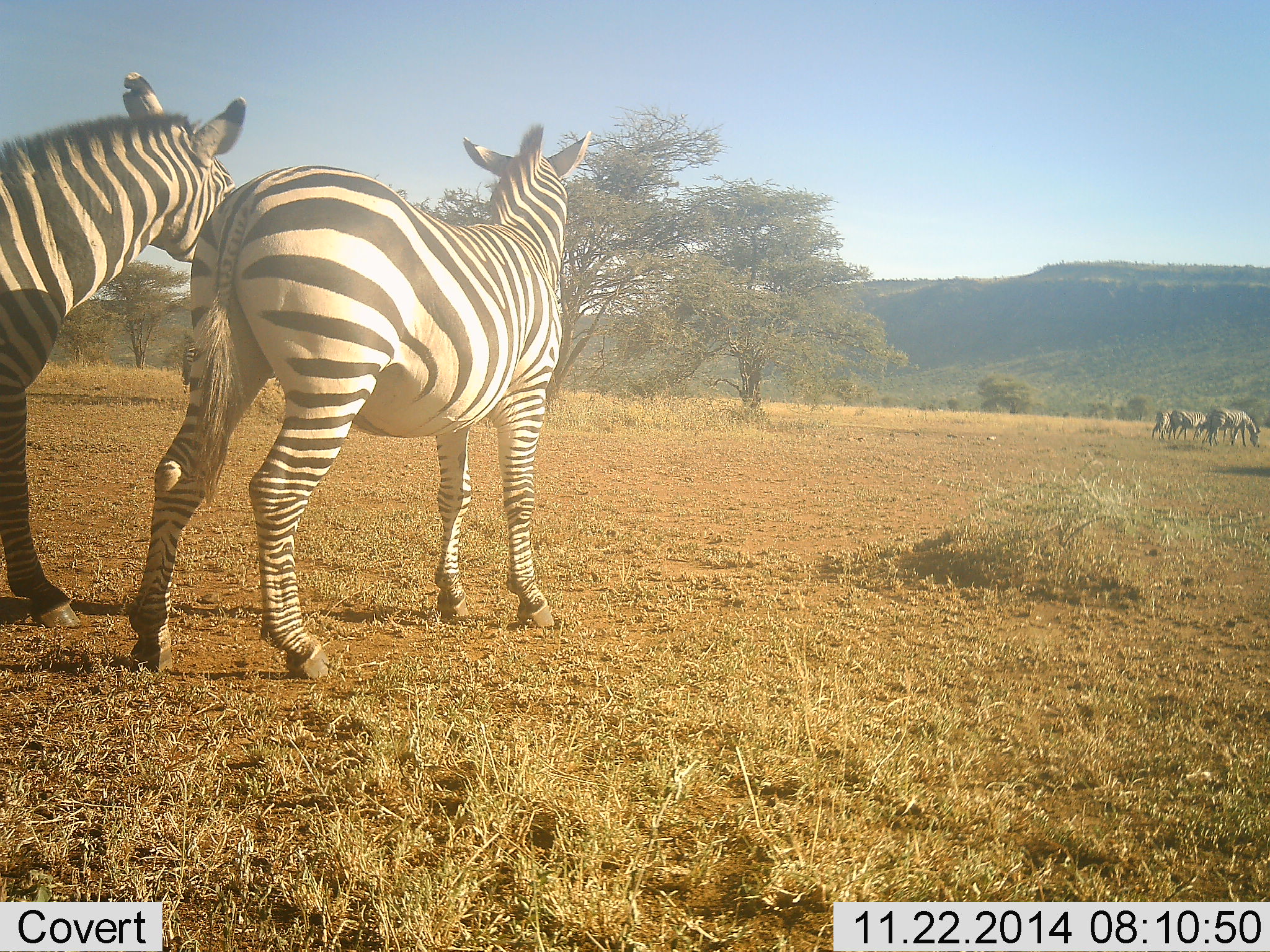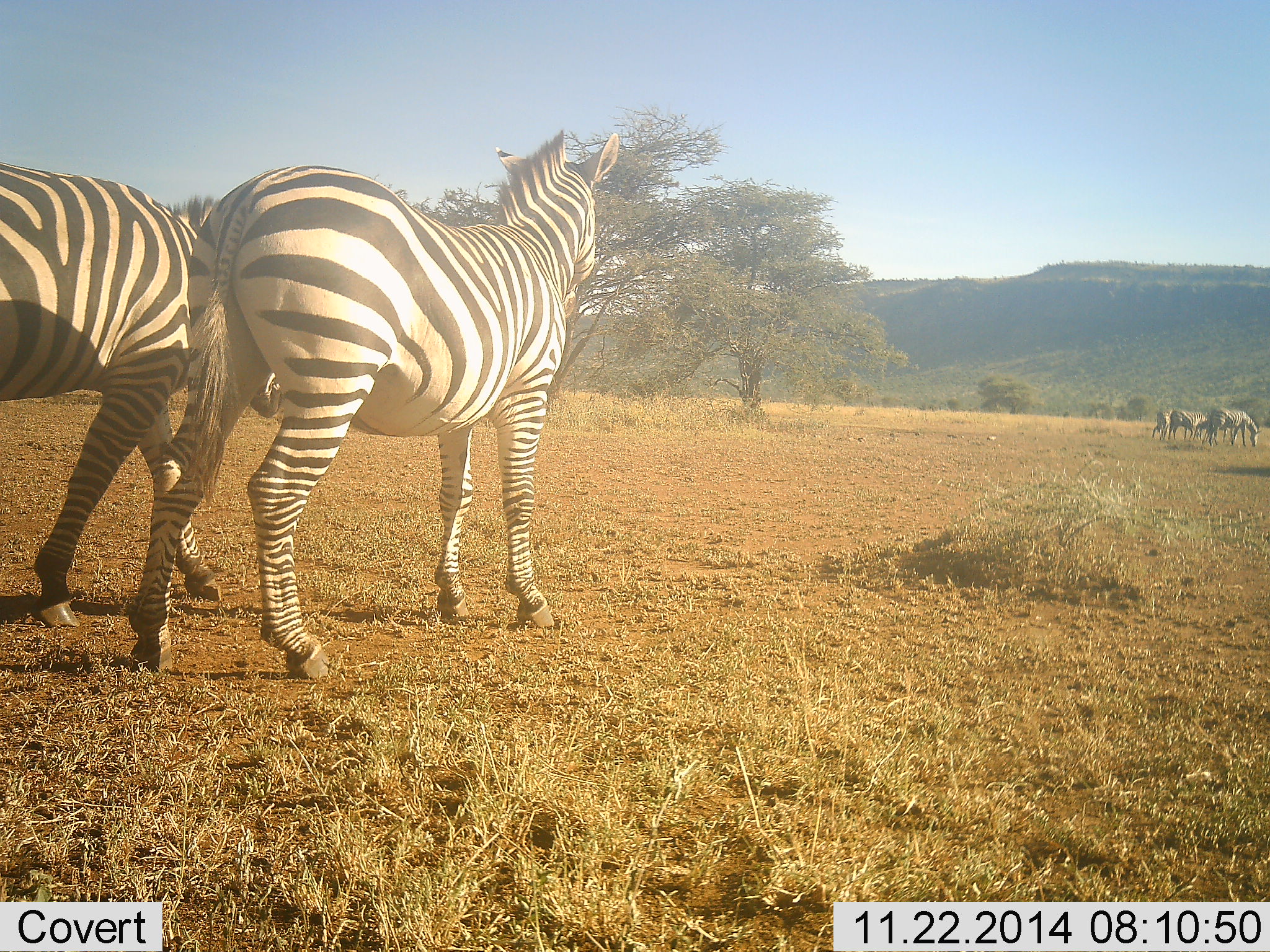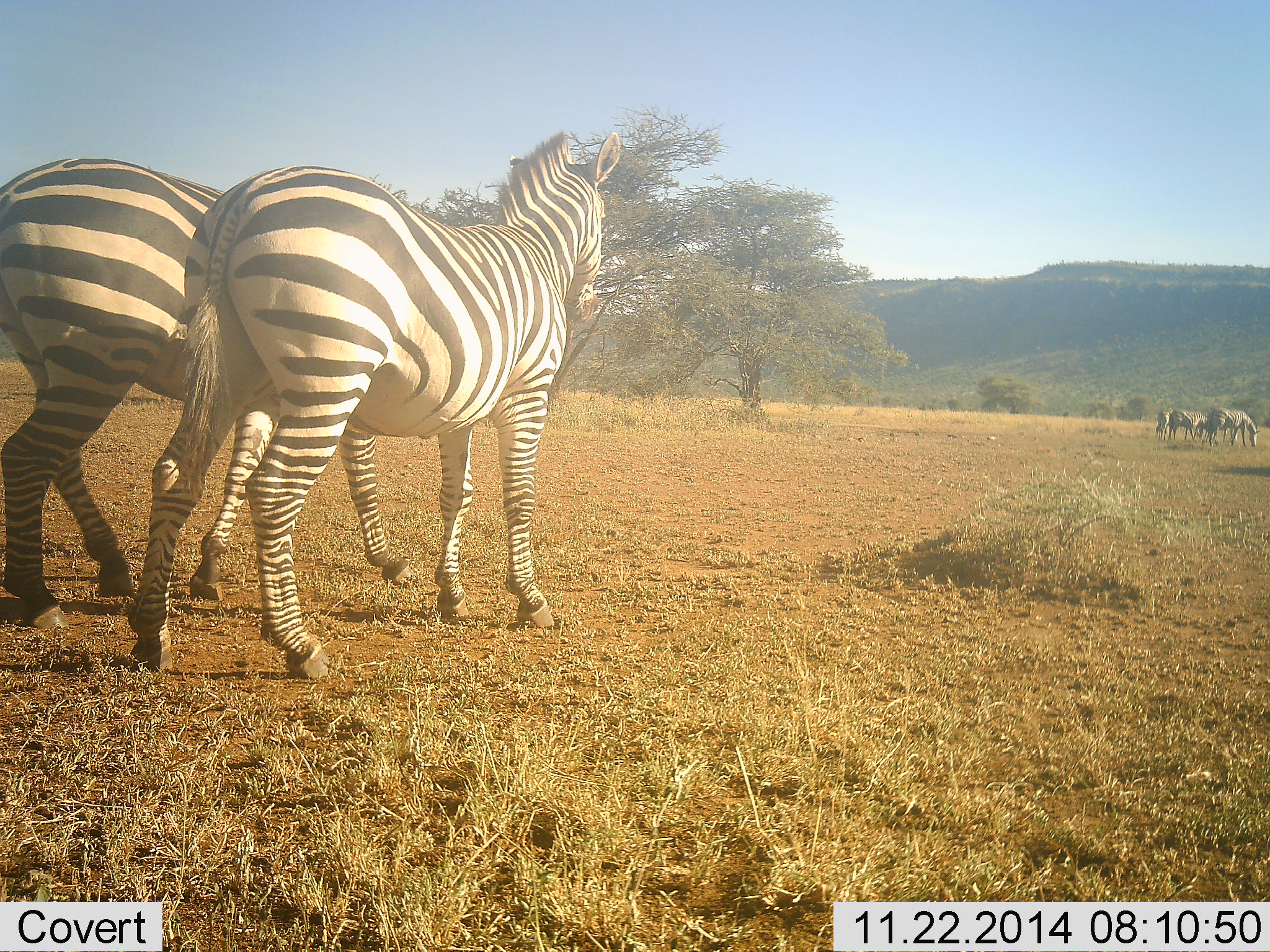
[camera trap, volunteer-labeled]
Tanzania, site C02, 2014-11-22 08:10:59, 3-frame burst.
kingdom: Animalia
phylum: Chordata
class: Mammalia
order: Perissodactyla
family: Equidae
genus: Equus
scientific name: Equus quagga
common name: plains zebra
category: zebra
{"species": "zebra (plains zebra) (Equus quagga)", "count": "5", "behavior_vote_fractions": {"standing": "90%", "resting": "0%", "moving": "80%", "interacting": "10%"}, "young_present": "0%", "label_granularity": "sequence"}